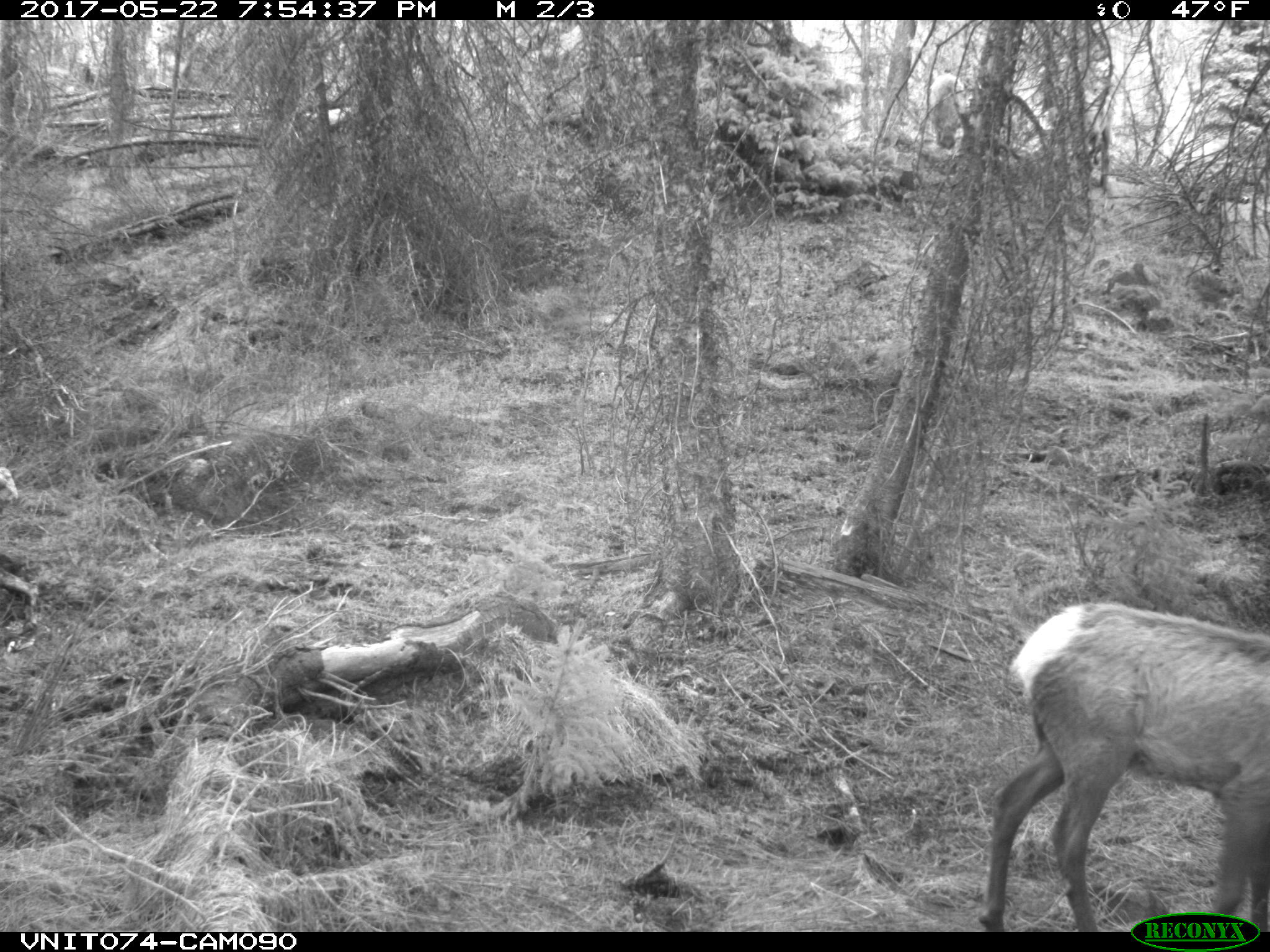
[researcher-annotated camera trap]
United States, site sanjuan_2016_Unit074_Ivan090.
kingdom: Animalia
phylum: Chordata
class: Mammalia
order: Artiodactyla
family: Cervidae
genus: Cervus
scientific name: Cervus elaphus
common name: red deer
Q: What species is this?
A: Cervus elaphus (red deer).